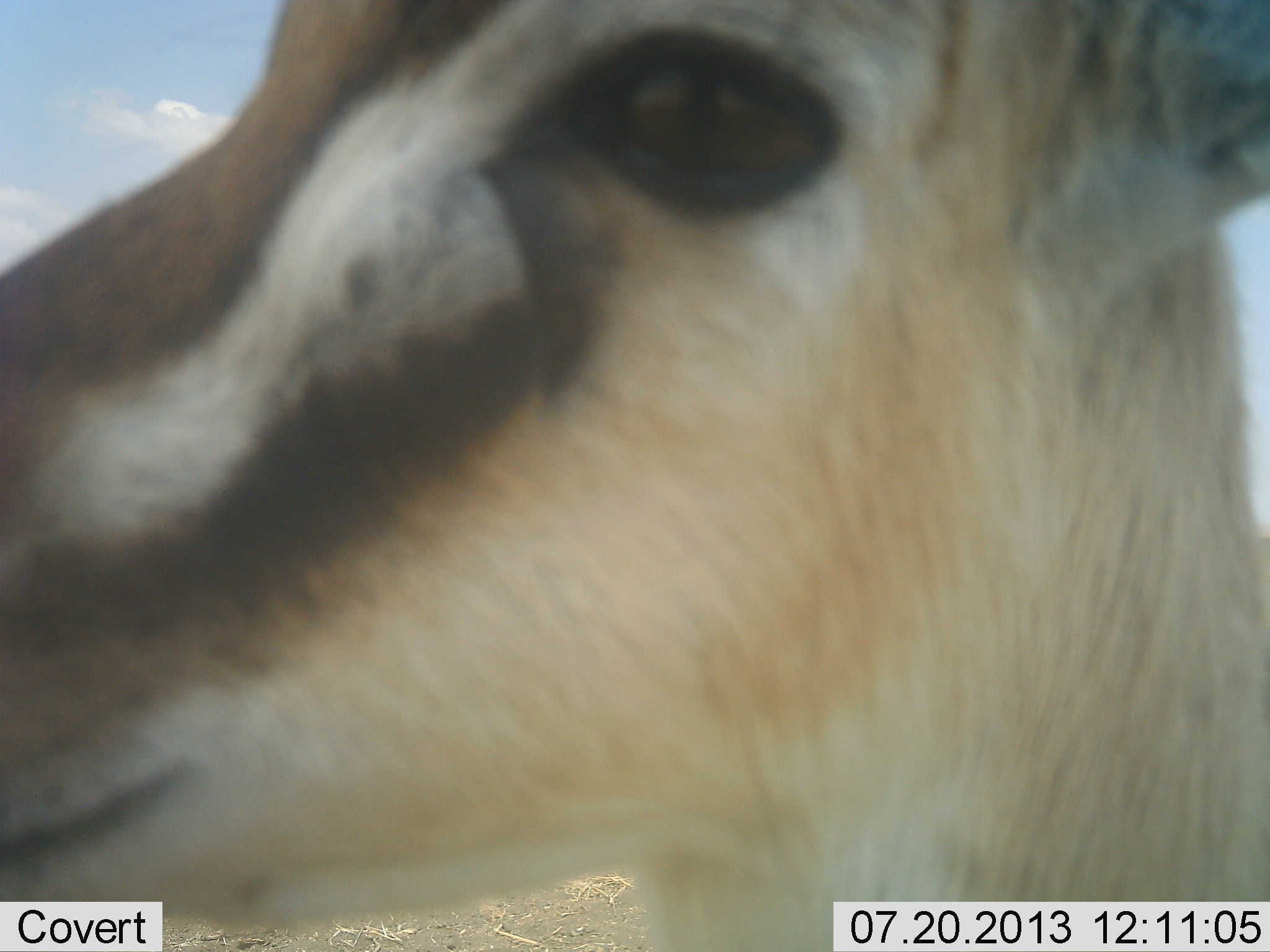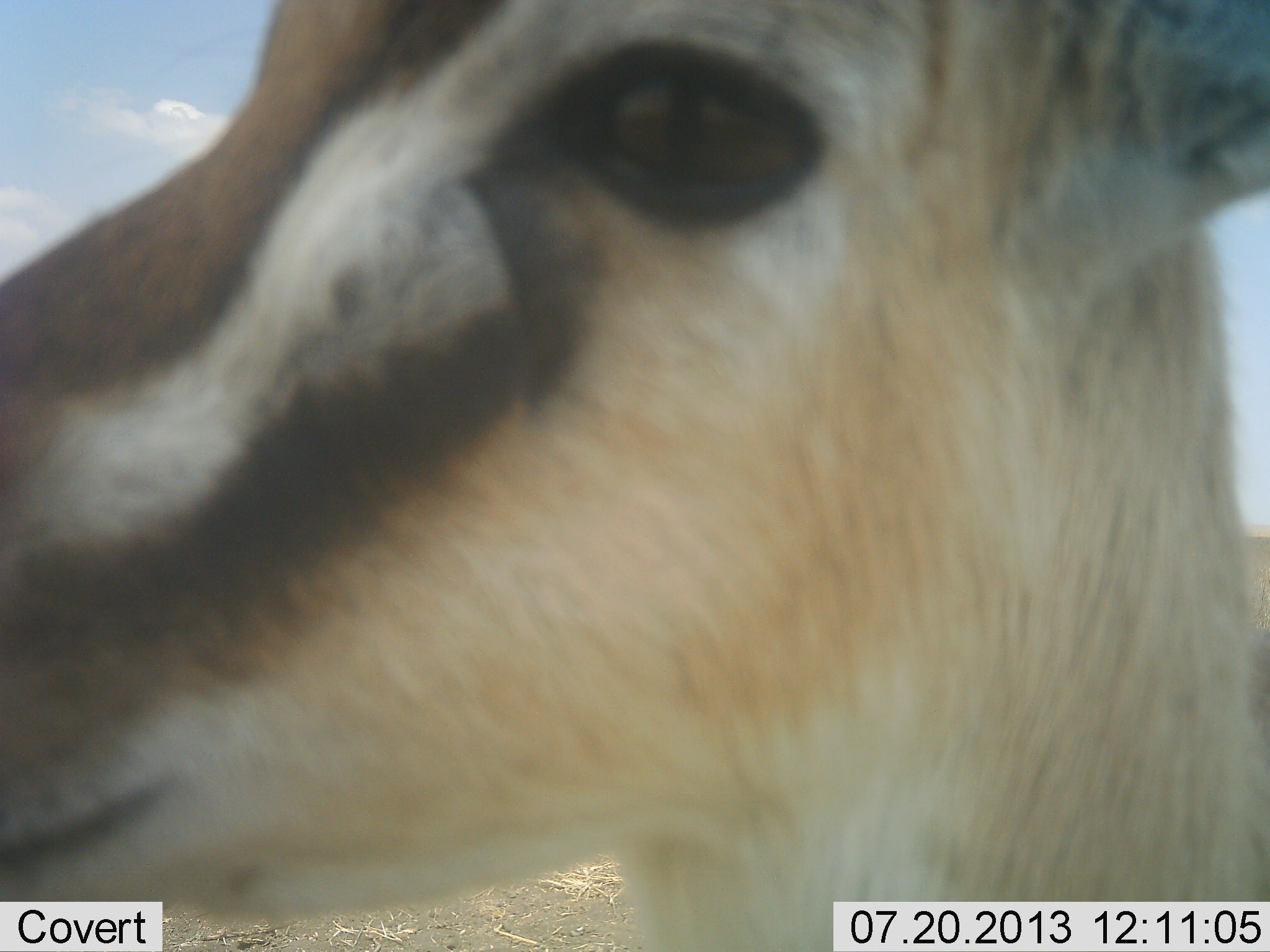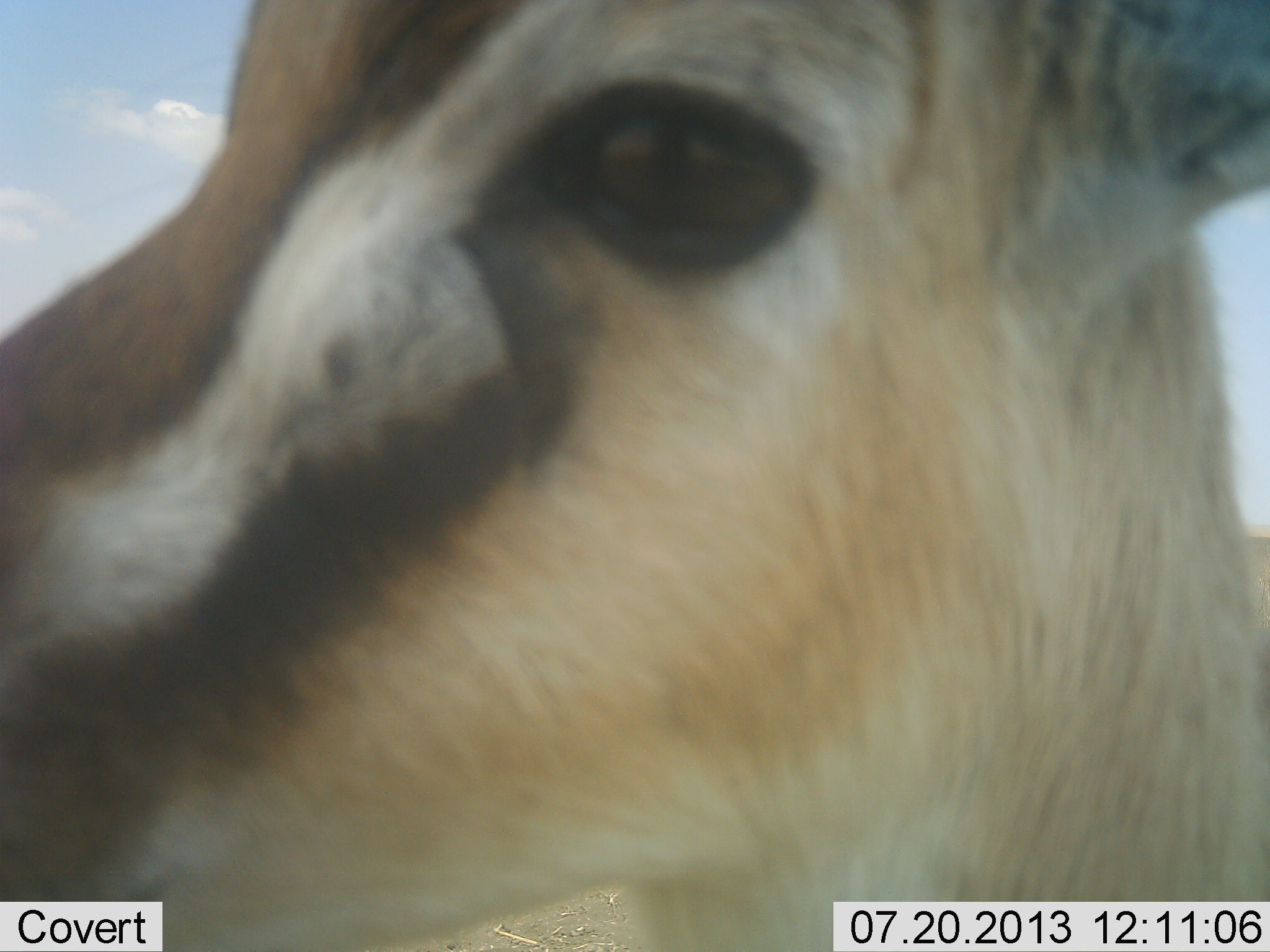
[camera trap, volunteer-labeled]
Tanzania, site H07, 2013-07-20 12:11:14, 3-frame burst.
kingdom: Animalia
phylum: Chordata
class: Mammalia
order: Artiodactyla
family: Bovidae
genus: Eudorcas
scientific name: Eudorcas thomsonii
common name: thomson's gazelle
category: gazellethomsons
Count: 1.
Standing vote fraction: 80%.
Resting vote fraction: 0%.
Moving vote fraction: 0%.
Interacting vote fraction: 10%.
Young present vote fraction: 0%.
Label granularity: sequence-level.